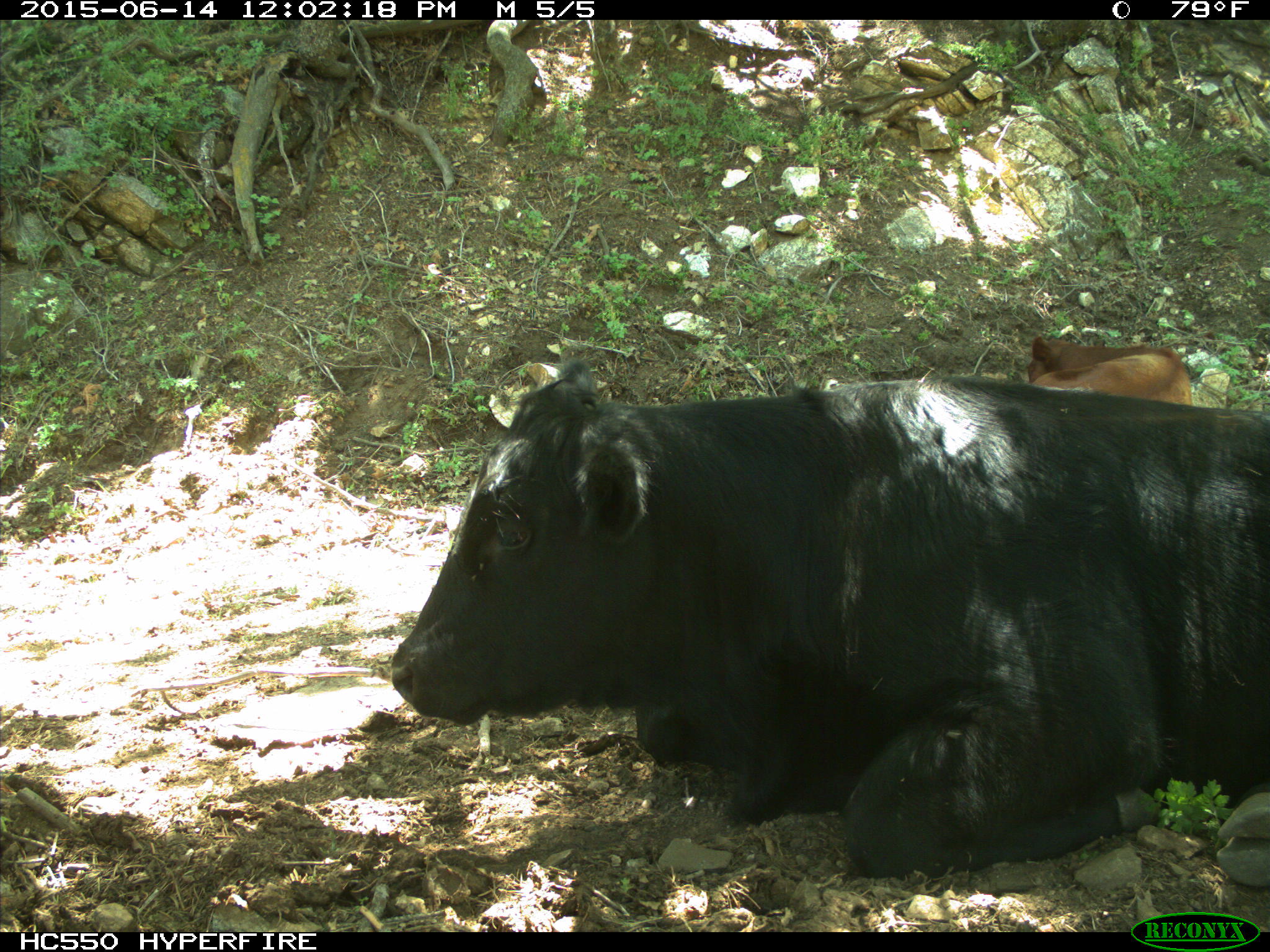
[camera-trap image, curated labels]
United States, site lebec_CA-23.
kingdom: Animalia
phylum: Chordata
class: Mammalia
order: Artiodactyla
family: Bovidae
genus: Bos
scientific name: Bos taurus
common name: domestic cow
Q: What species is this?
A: Bos taurus (domestic cow).